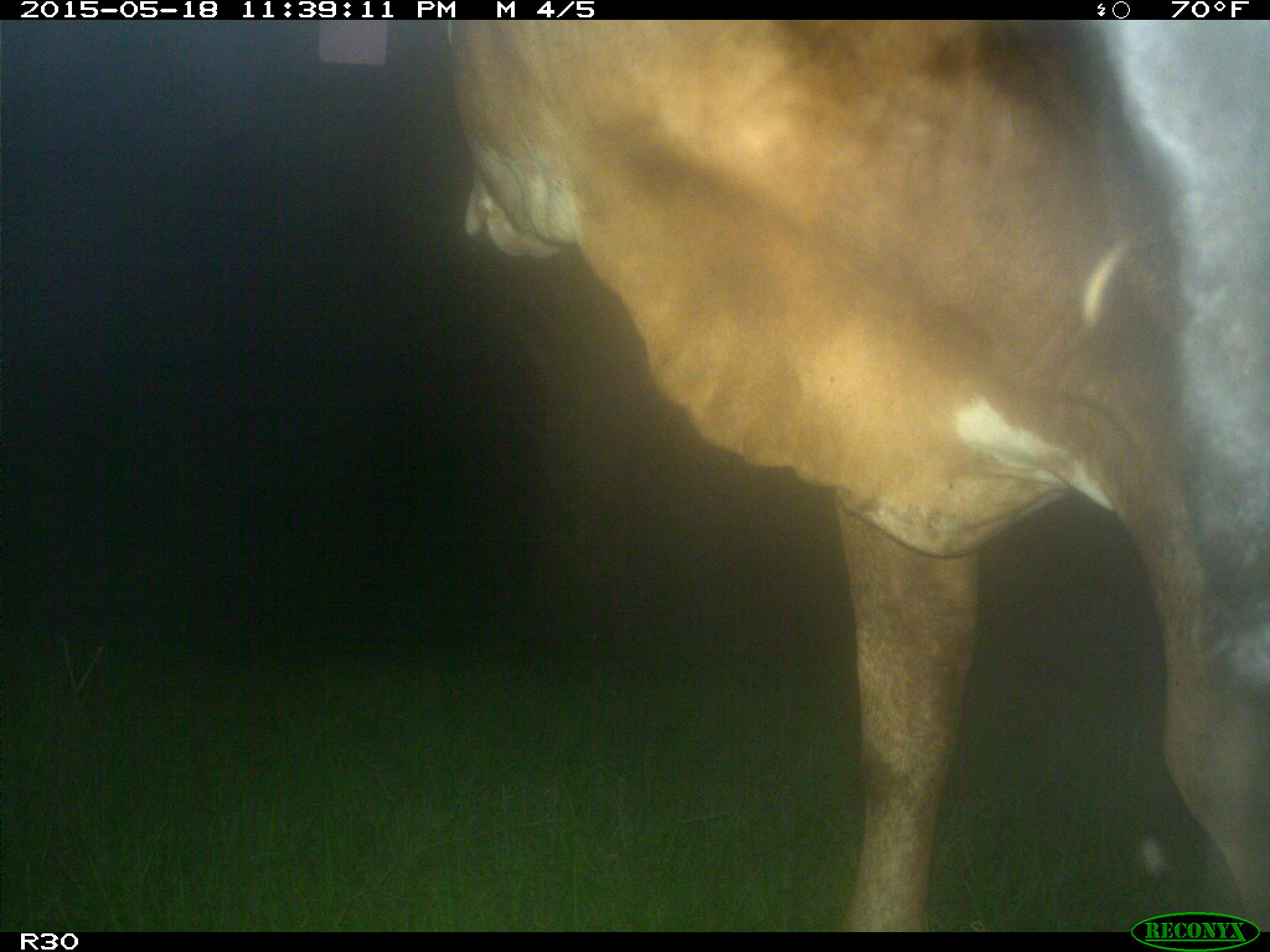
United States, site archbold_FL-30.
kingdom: Animalia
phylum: Chordata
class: Mammalia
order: Artiodactyla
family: Bovidae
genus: Bos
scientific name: Bos taurus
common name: domestic cow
Bos taurus (domestic cow).